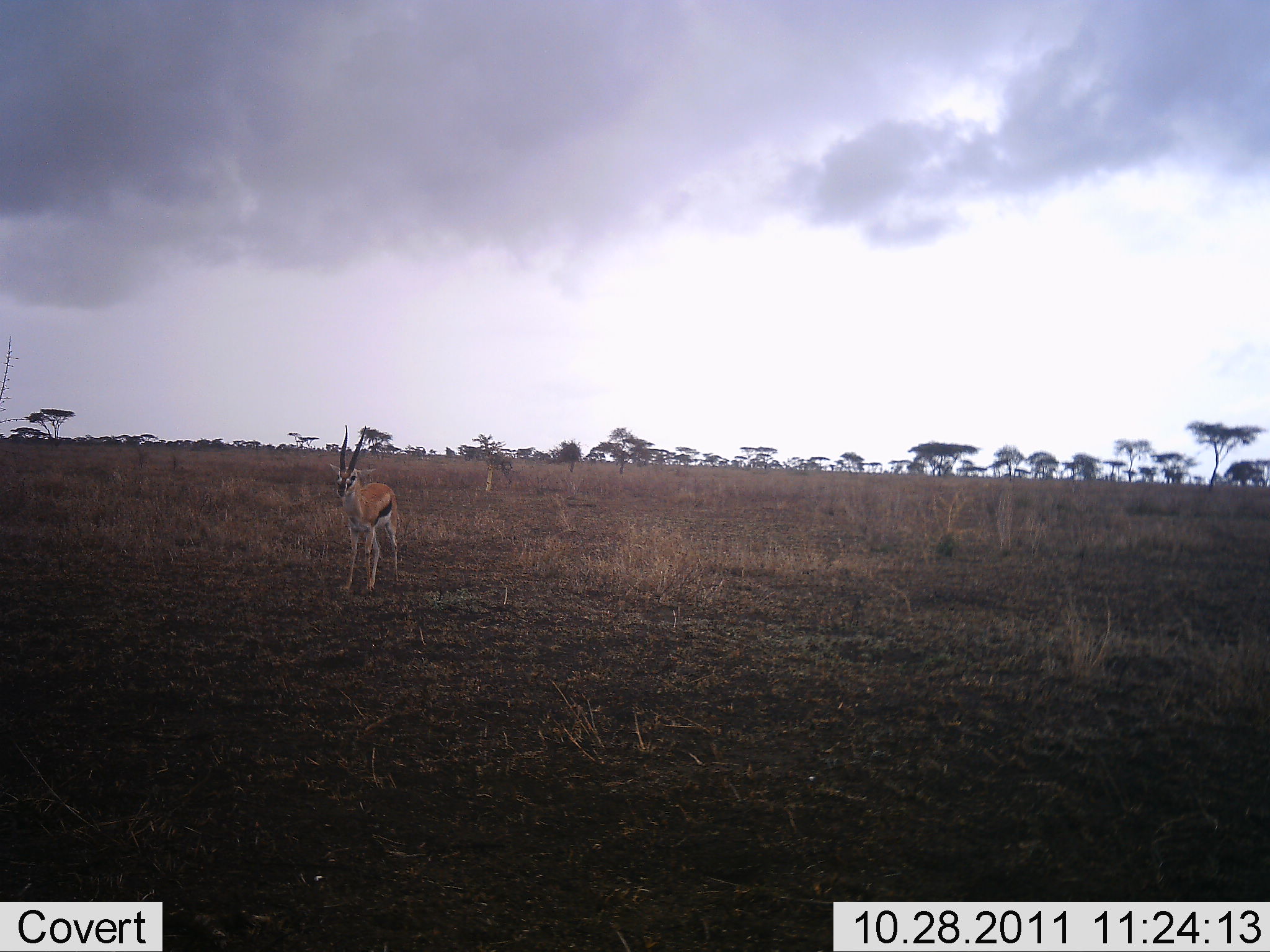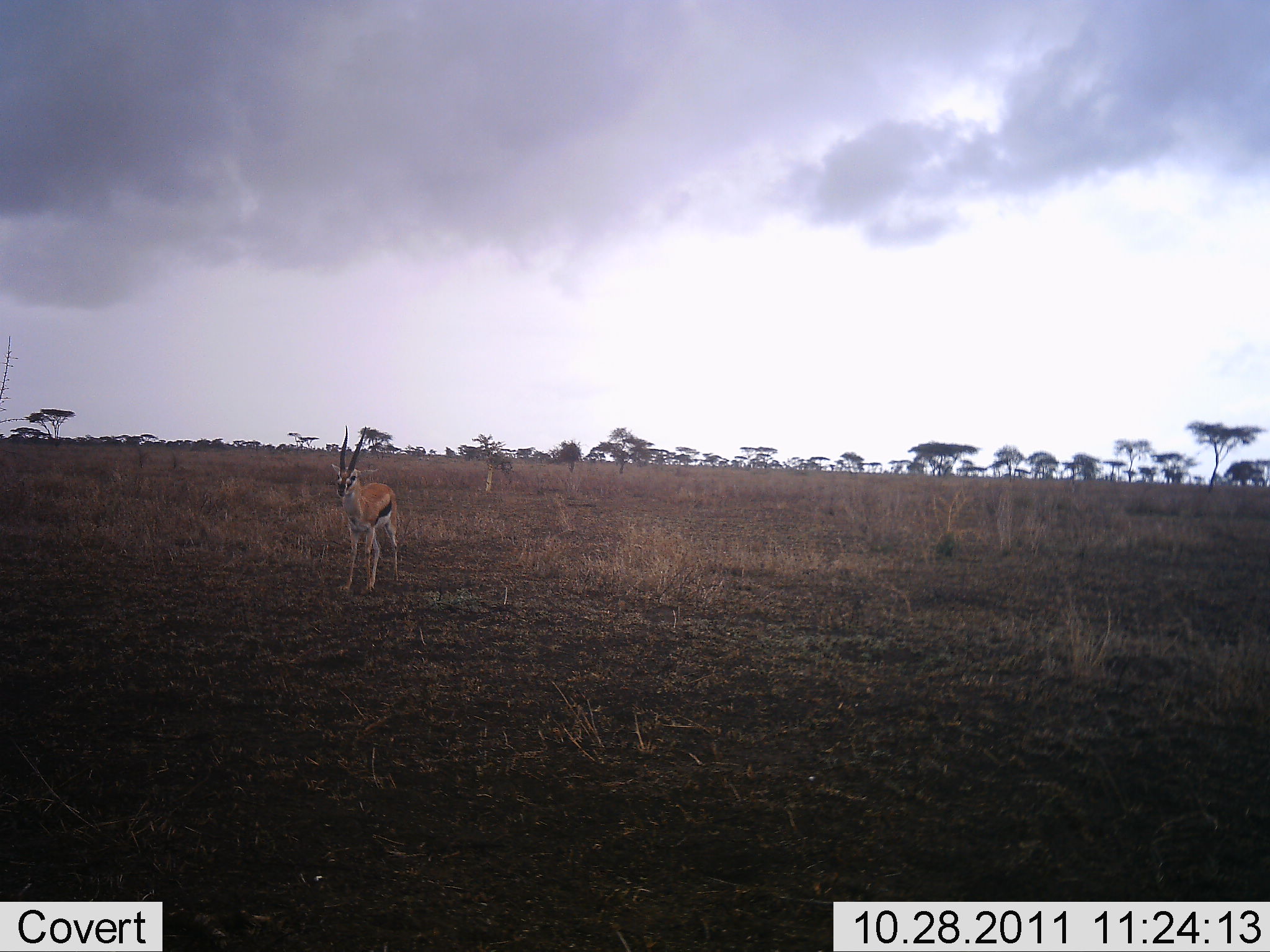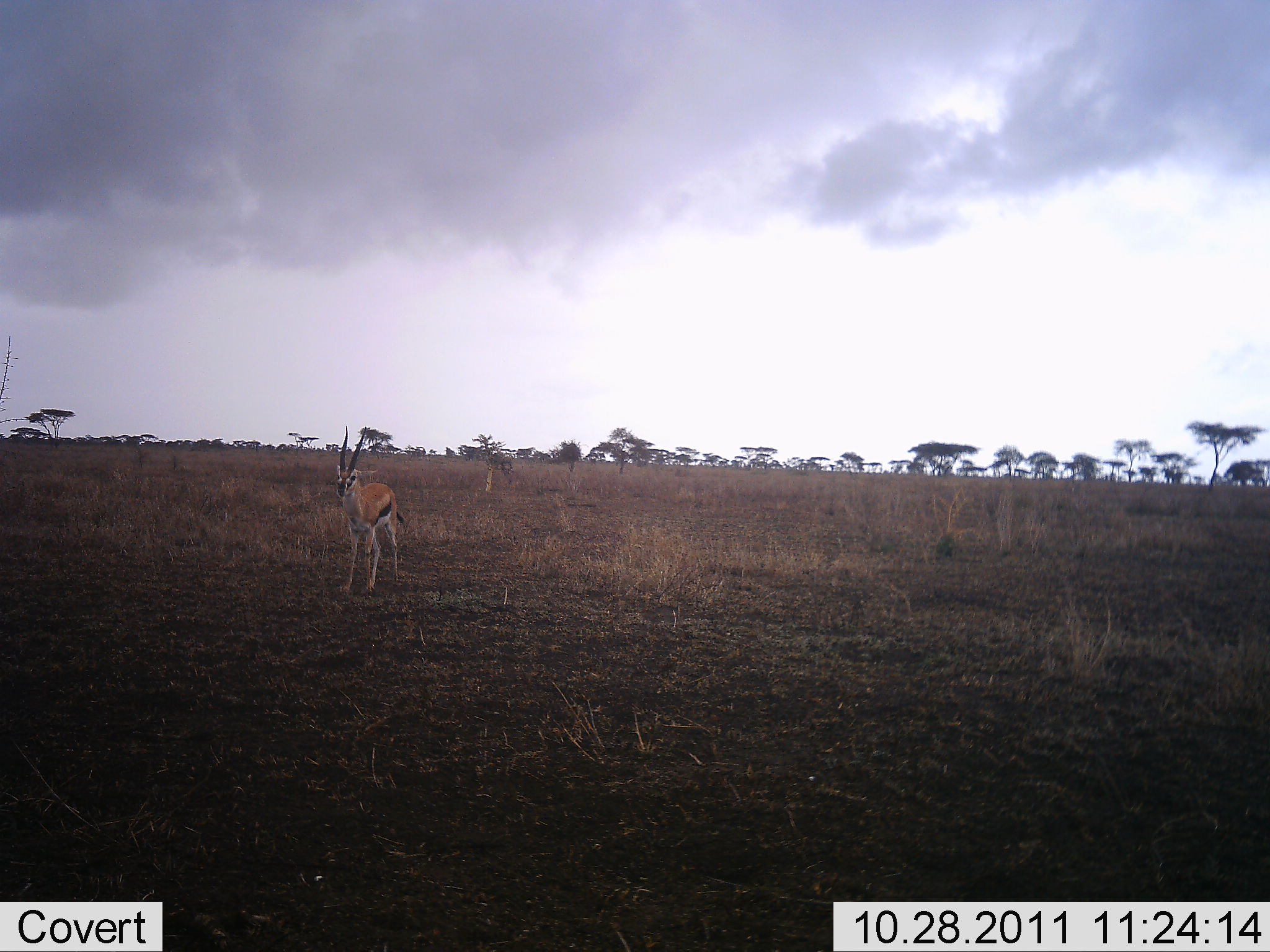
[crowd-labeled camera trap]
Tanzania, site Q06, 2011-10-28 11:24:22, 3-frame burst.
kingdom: Animalia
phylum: Chordata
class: Mammalia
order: Artiodactyla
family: Bovidae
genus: Eudorcas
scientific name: Eudorcas thomsonii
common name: thomson's gazelle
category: gazellethomsons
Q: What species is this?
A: Gazellethomsons (thomson's gazelle) (Eudorcas thomsonii).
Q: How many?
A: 1.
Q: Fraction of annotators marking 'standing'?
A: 100%.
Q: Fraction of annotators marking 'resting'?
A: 0%.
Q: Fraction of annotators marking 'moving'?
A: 0%.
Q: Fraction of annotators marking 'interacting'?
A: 0%.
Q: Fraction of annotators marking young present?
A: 0%.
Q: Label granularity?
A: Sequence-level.